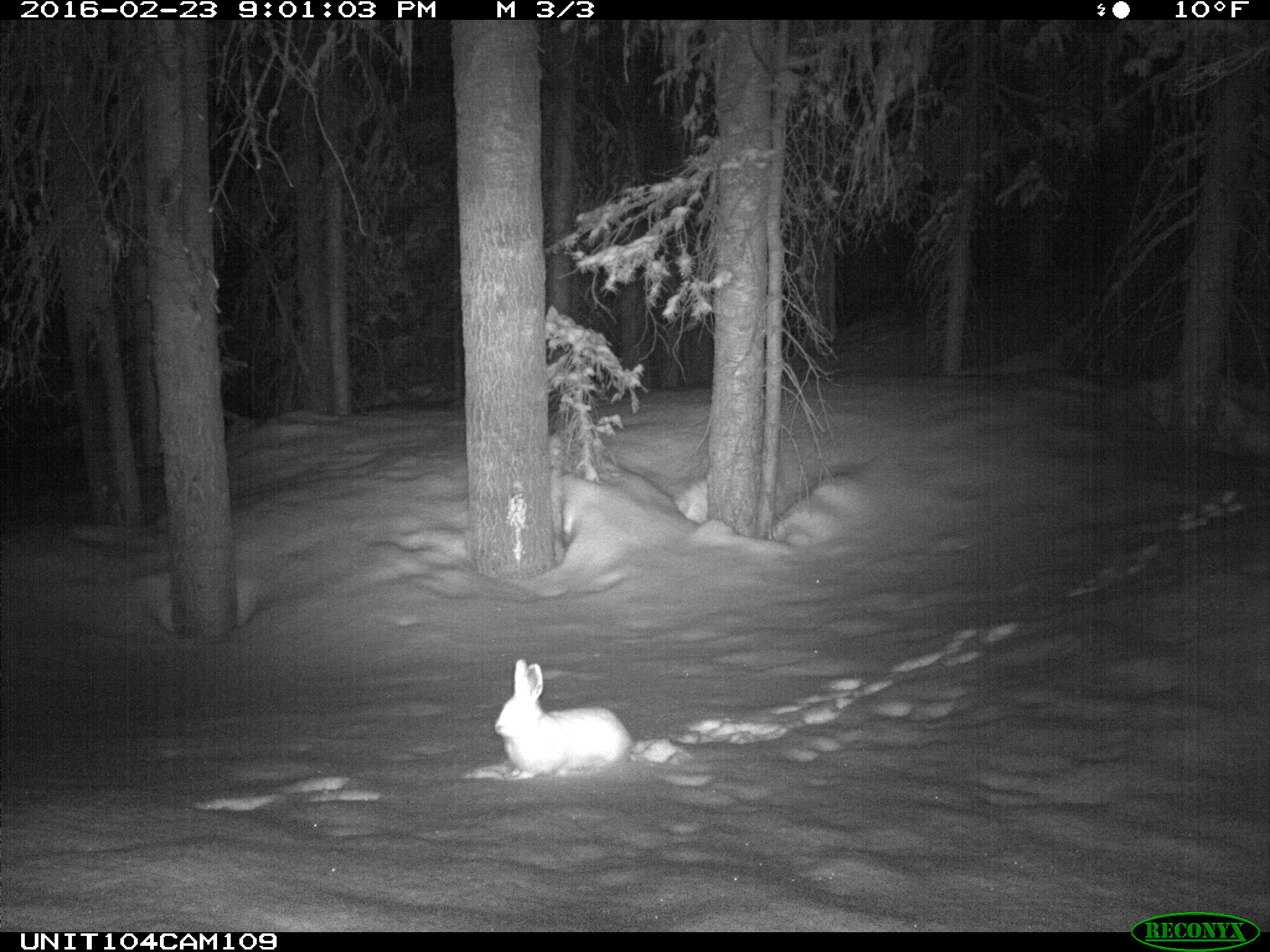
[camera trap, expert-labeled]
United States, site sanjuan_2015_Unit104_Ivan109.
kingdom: Animalia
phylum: Chordata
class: Mammalia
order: Lagomorpha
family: Leporidae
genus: Lepus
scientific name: Lepus americanus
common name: snowshoe hare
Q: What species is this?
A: Lepus americanus (snowshoe hare).